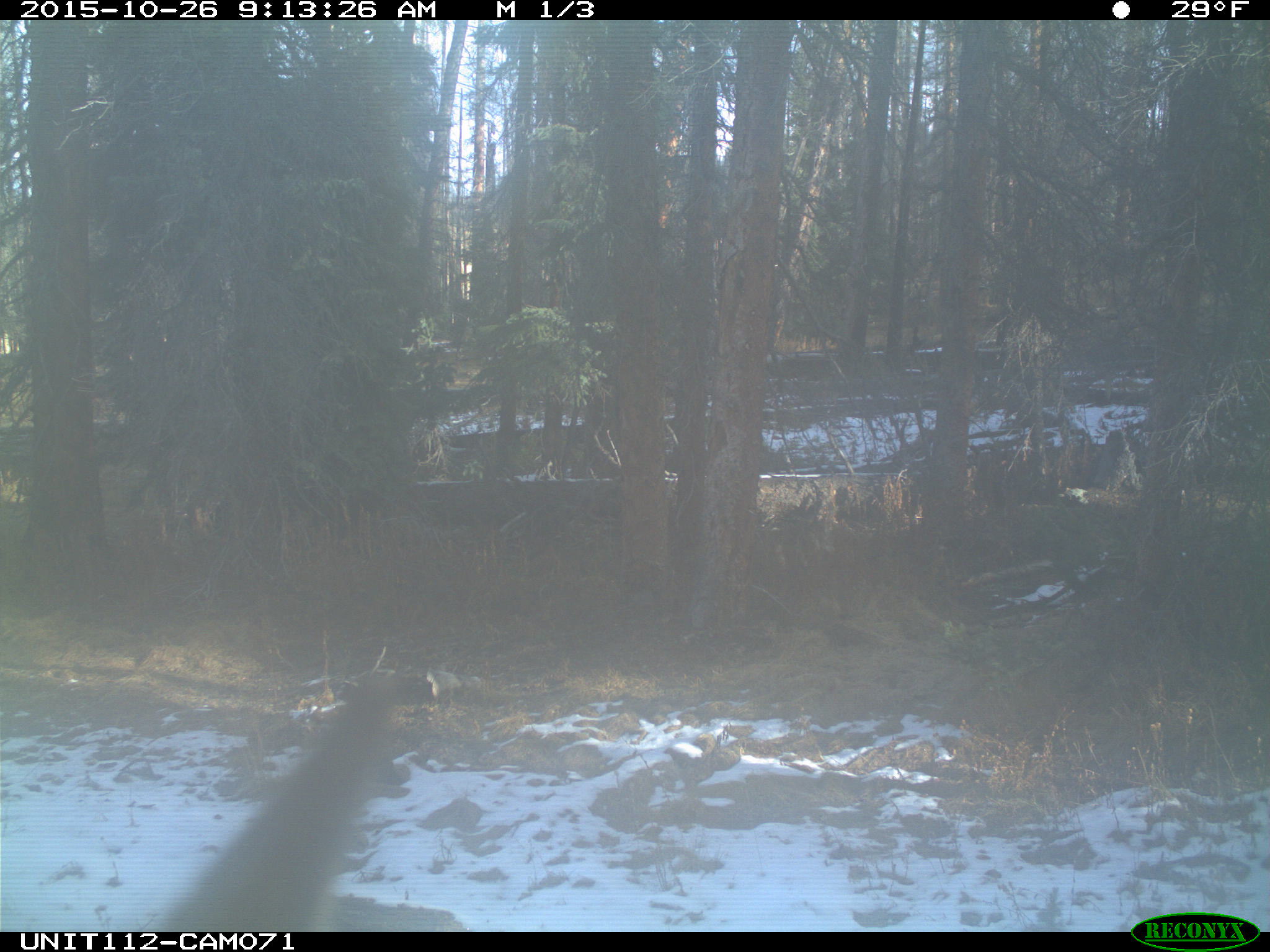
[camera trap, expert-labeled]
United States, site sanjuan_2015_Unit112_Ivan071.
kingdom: Animalia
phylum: Chordata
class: Mammalia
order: Artiodactyla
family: Cervidae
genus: Cervus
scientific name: Cervus elaphus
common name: red deer